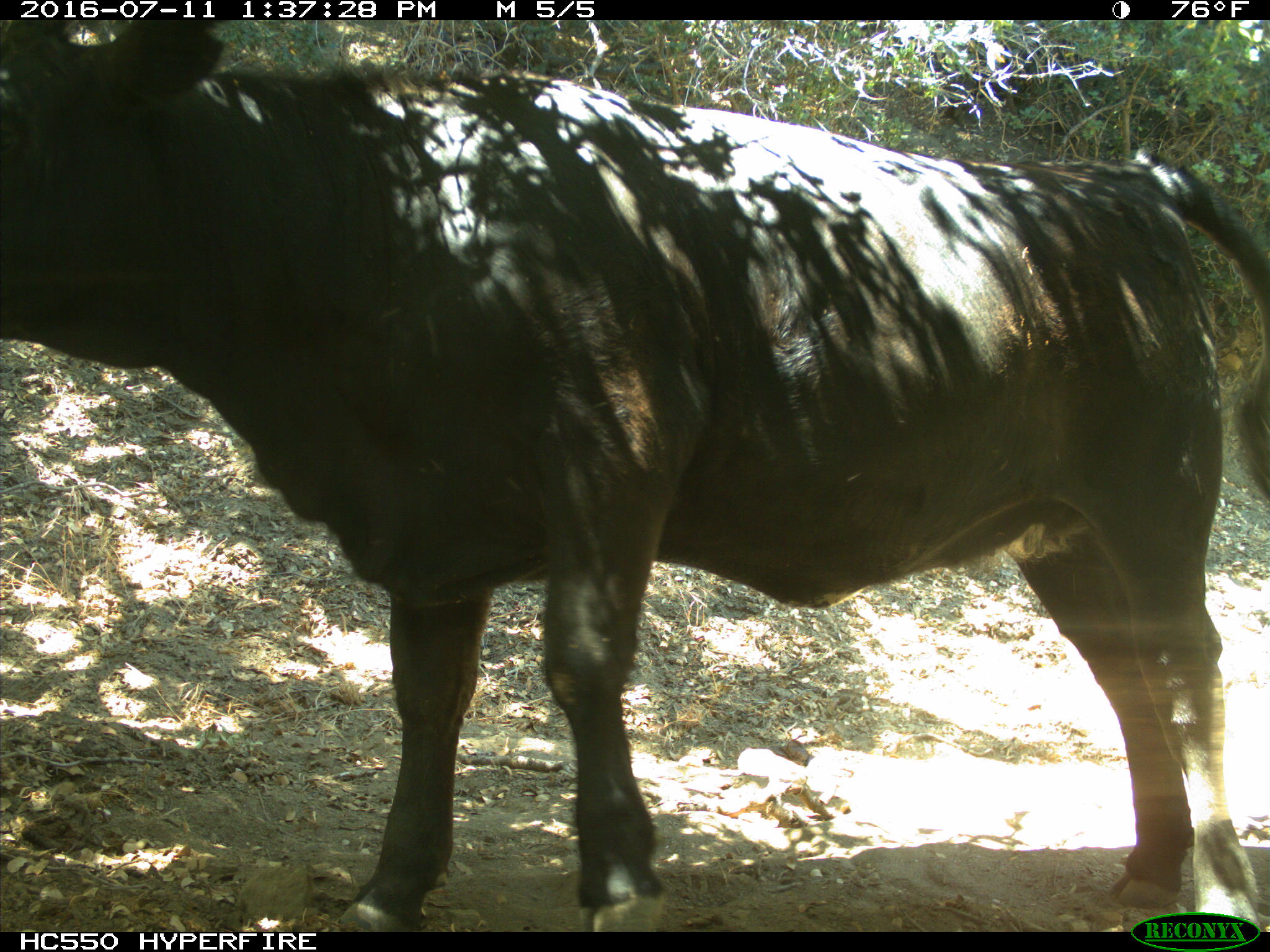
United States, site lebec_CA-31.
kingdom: Animalia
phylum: Chordata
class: Mammalia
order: Artiodactyla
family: Bovidae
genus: Bos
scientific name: Bos taurus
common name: domestic cow